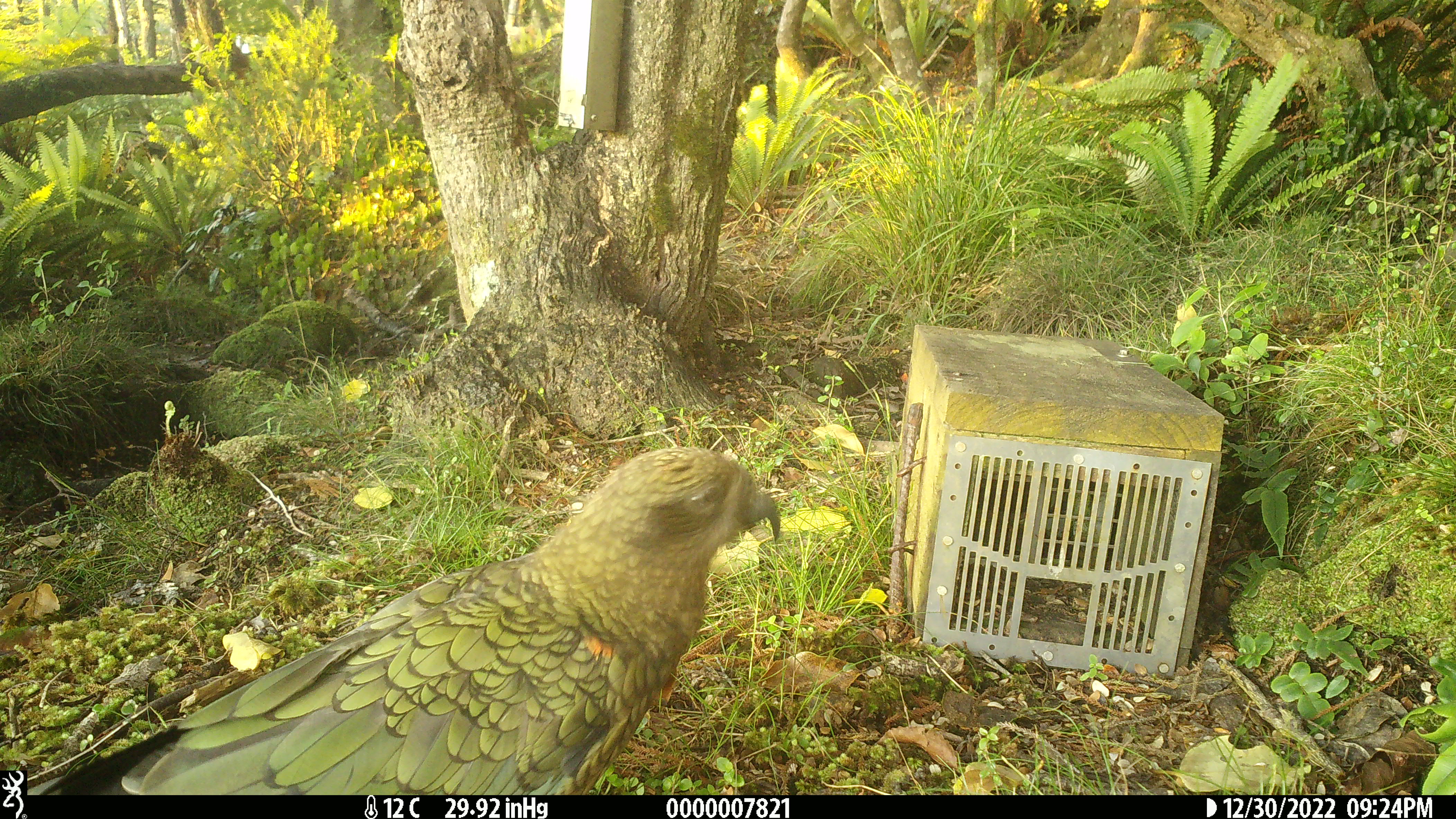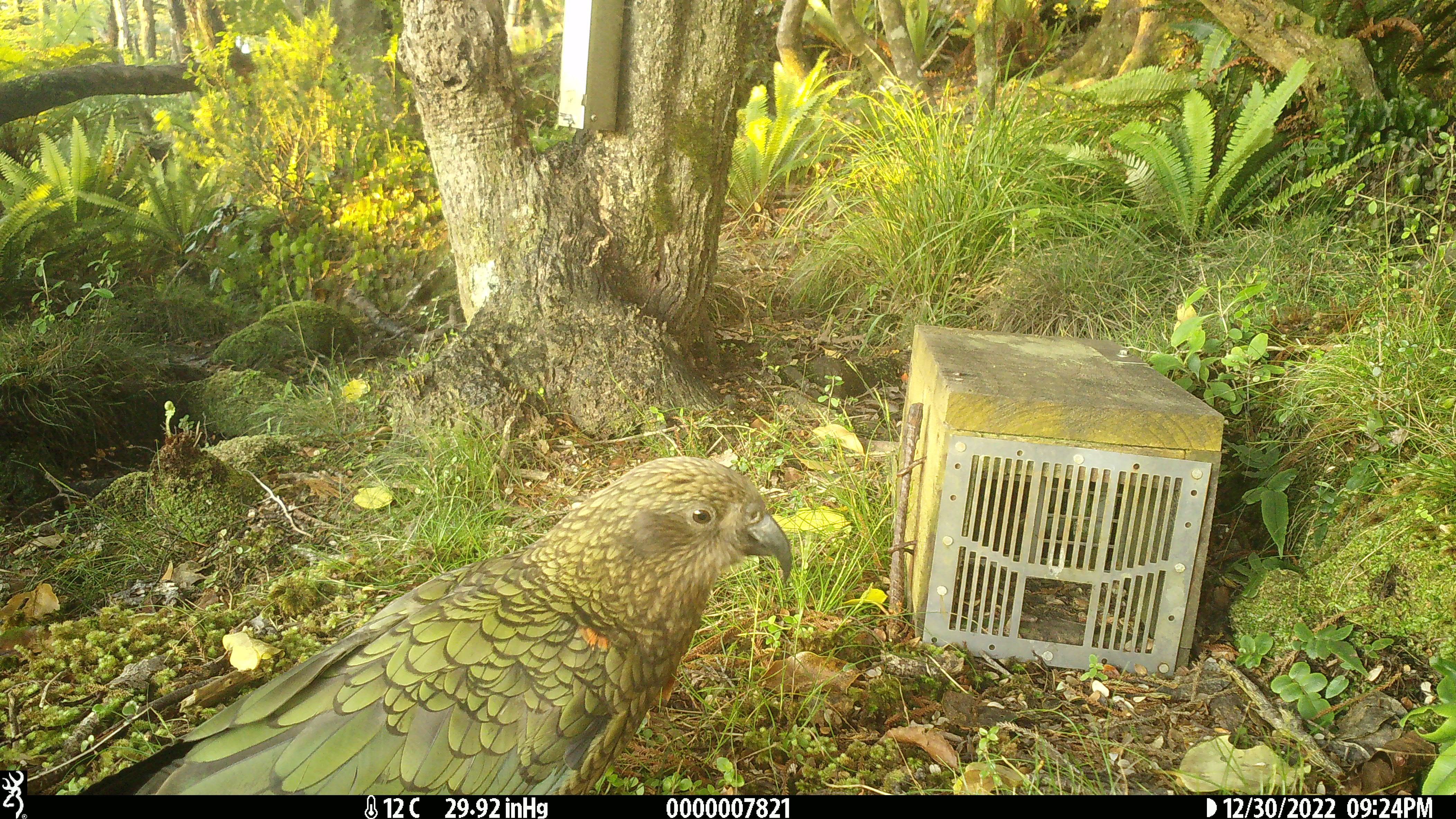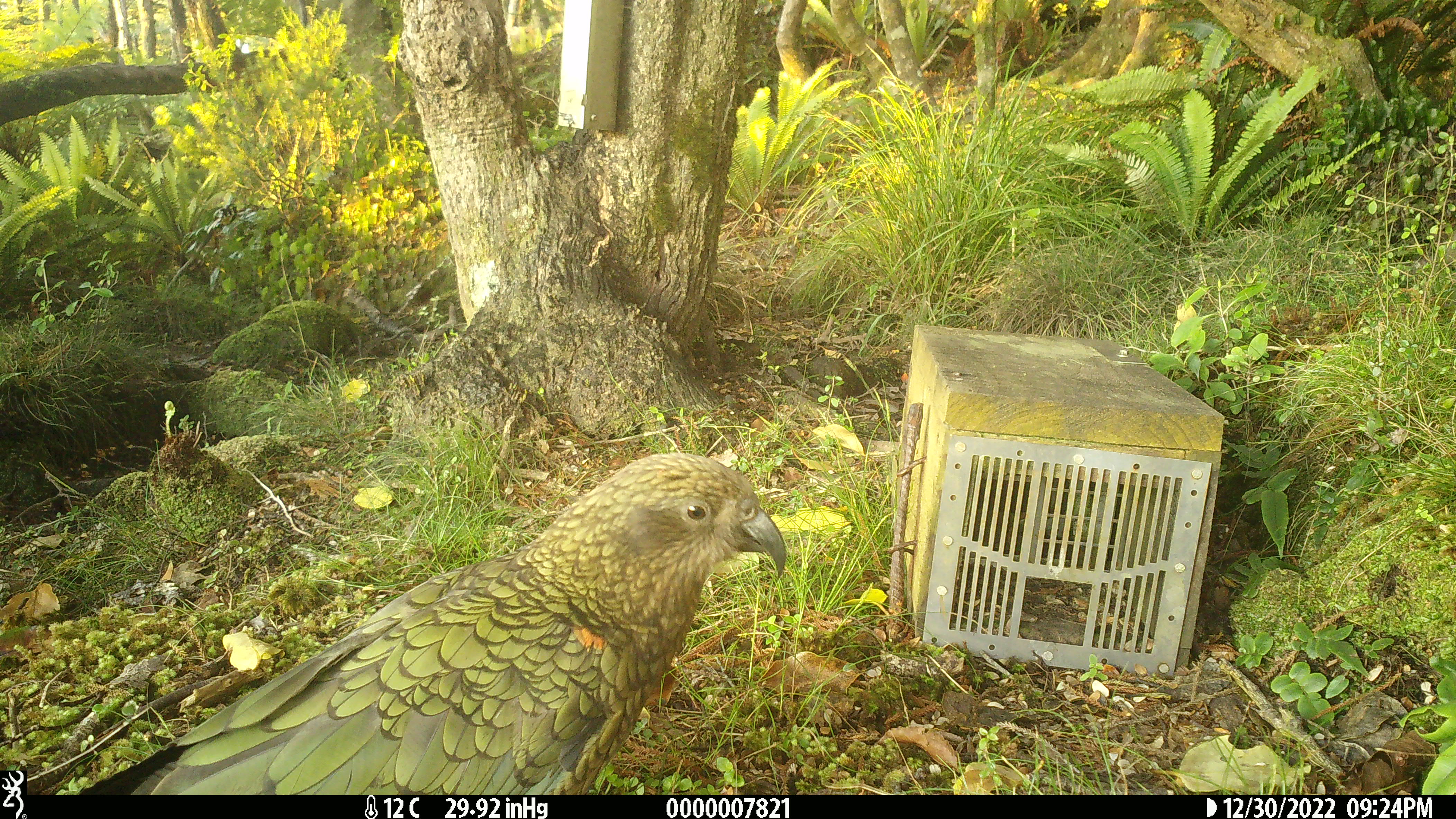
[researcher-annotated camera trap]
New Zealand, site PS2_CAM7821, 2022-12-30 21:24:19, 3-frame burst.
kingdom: Animalia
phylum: Chordata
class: Aves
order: Psittaciformes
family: Strigopidae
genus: Nestor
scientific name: Nestor notabilis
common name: kea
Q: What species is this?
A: Kea (Nestor notabilis).